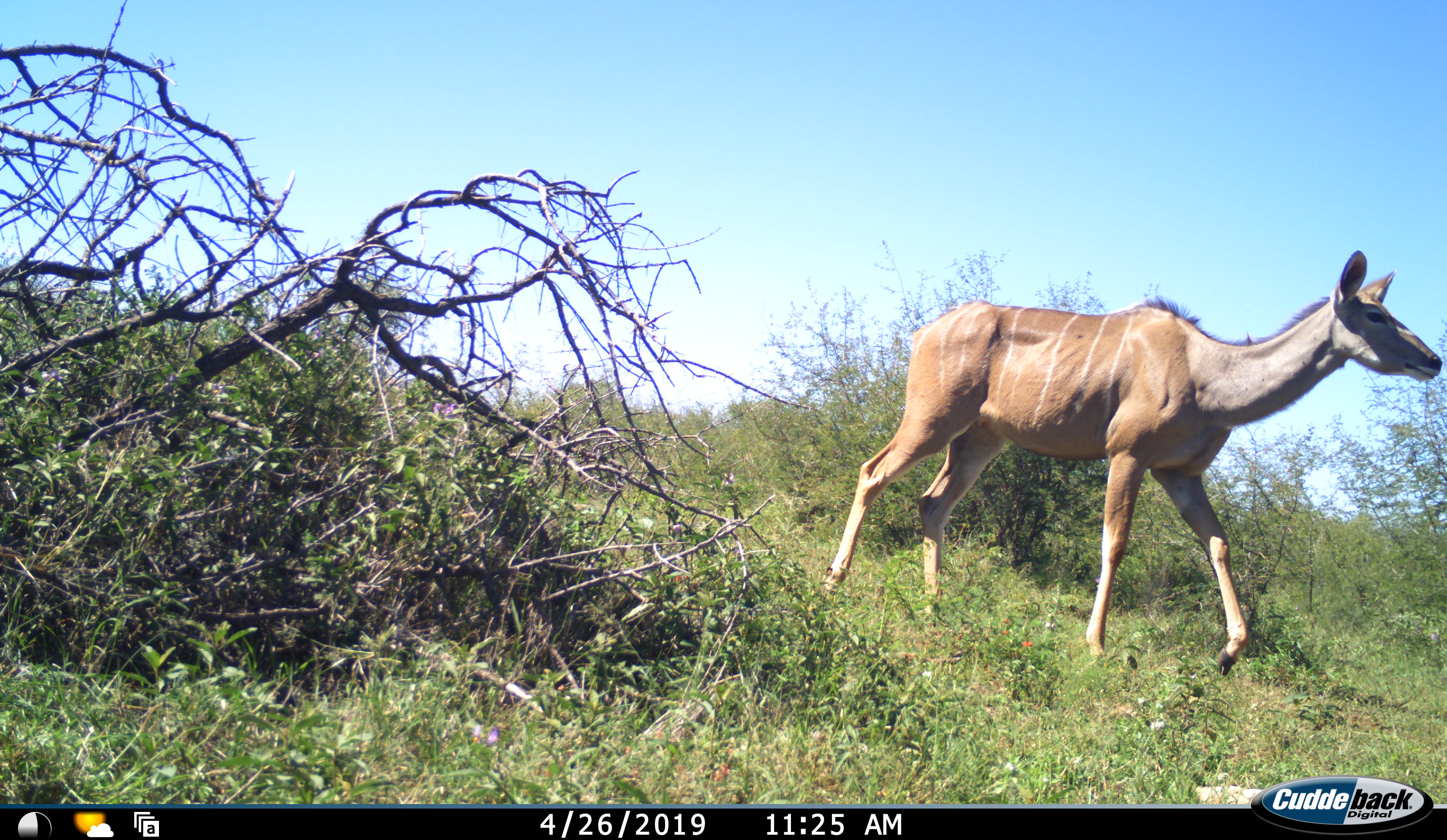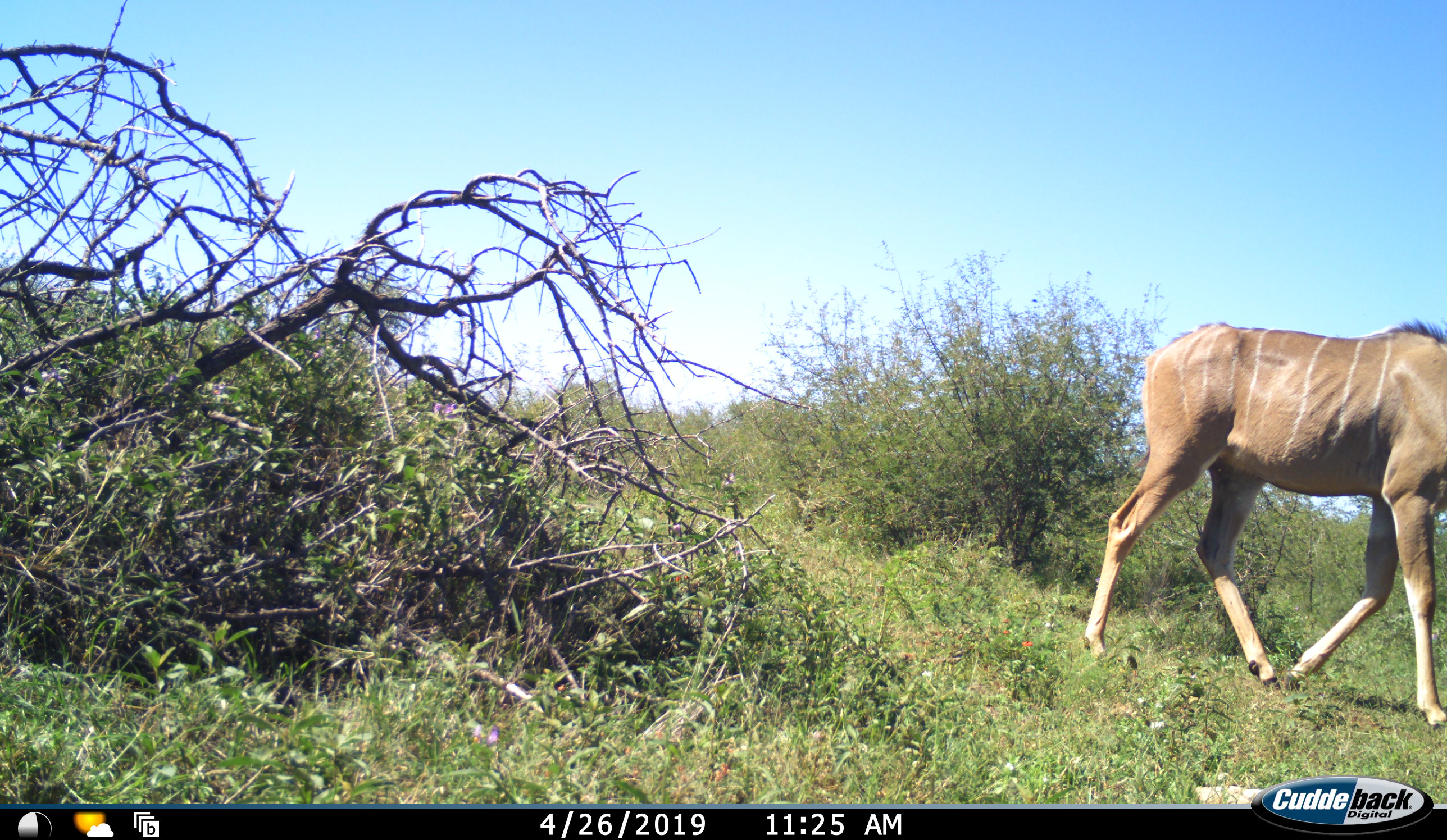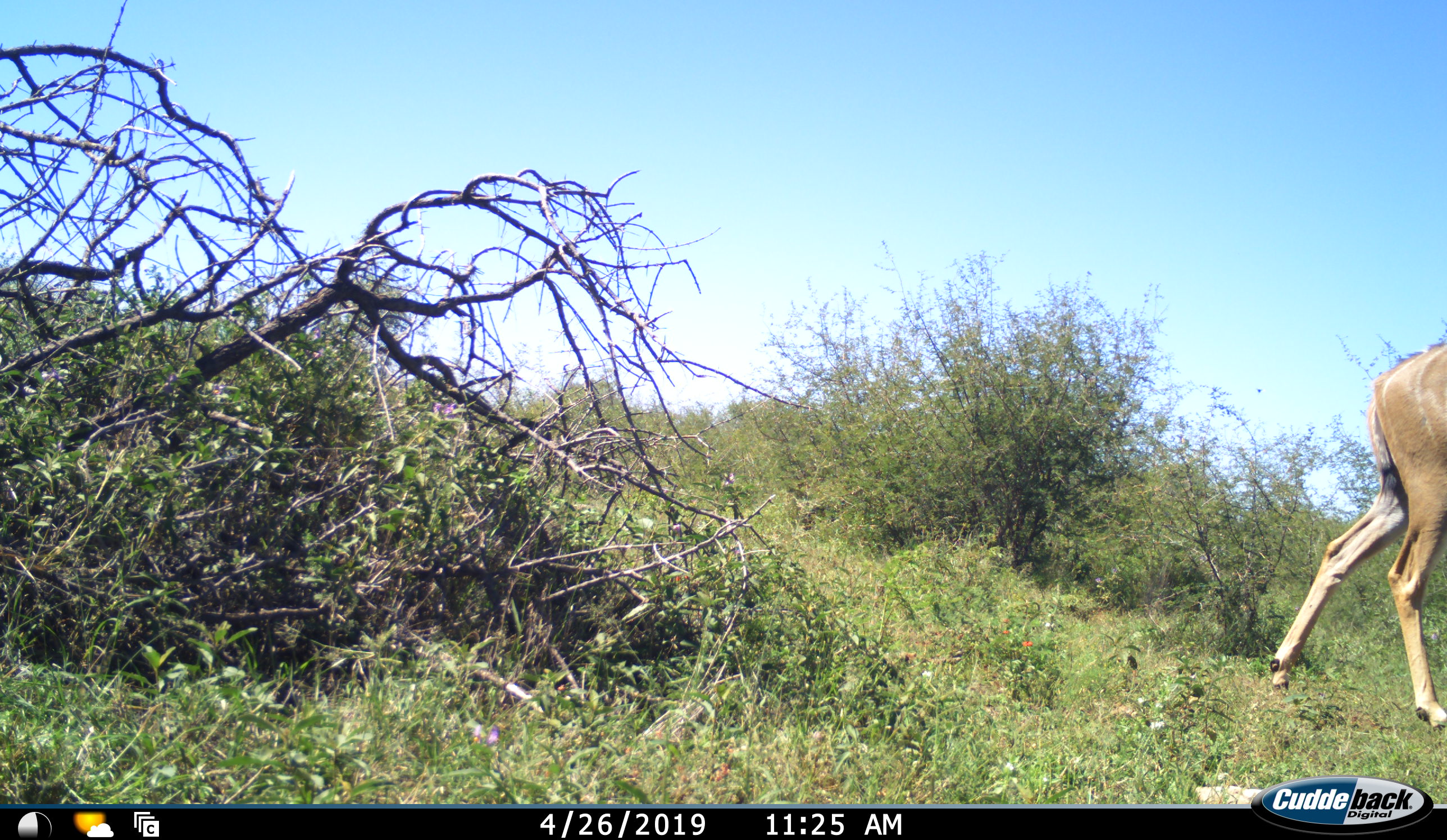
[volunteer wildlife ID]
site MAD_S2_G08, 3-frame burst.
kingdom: Animalia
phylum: Chordata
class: Mammalia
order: Artiodactyla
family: Bovidae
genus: Tragelaphus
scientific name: Tragelaphus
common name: kudu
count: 1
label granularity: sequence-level